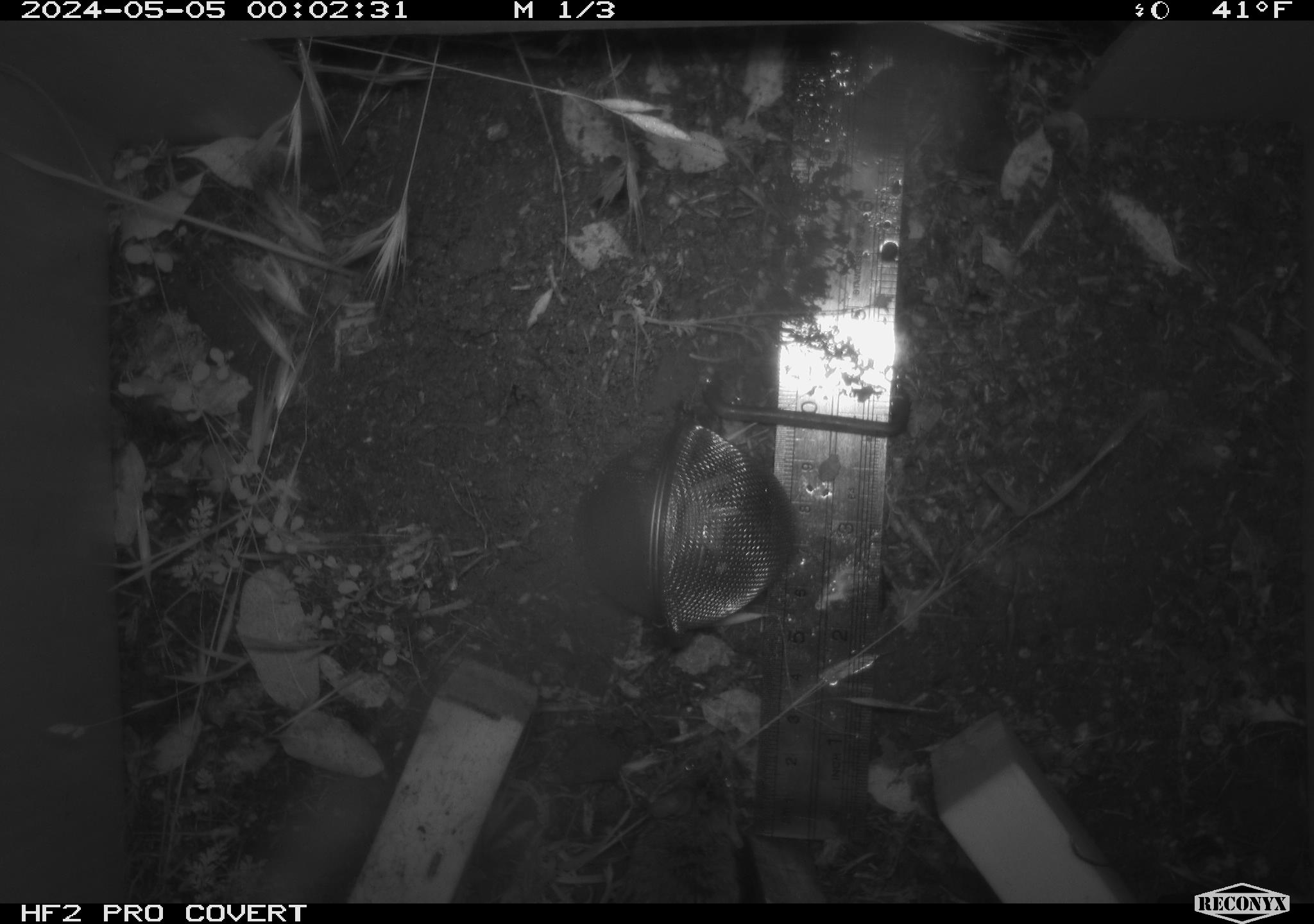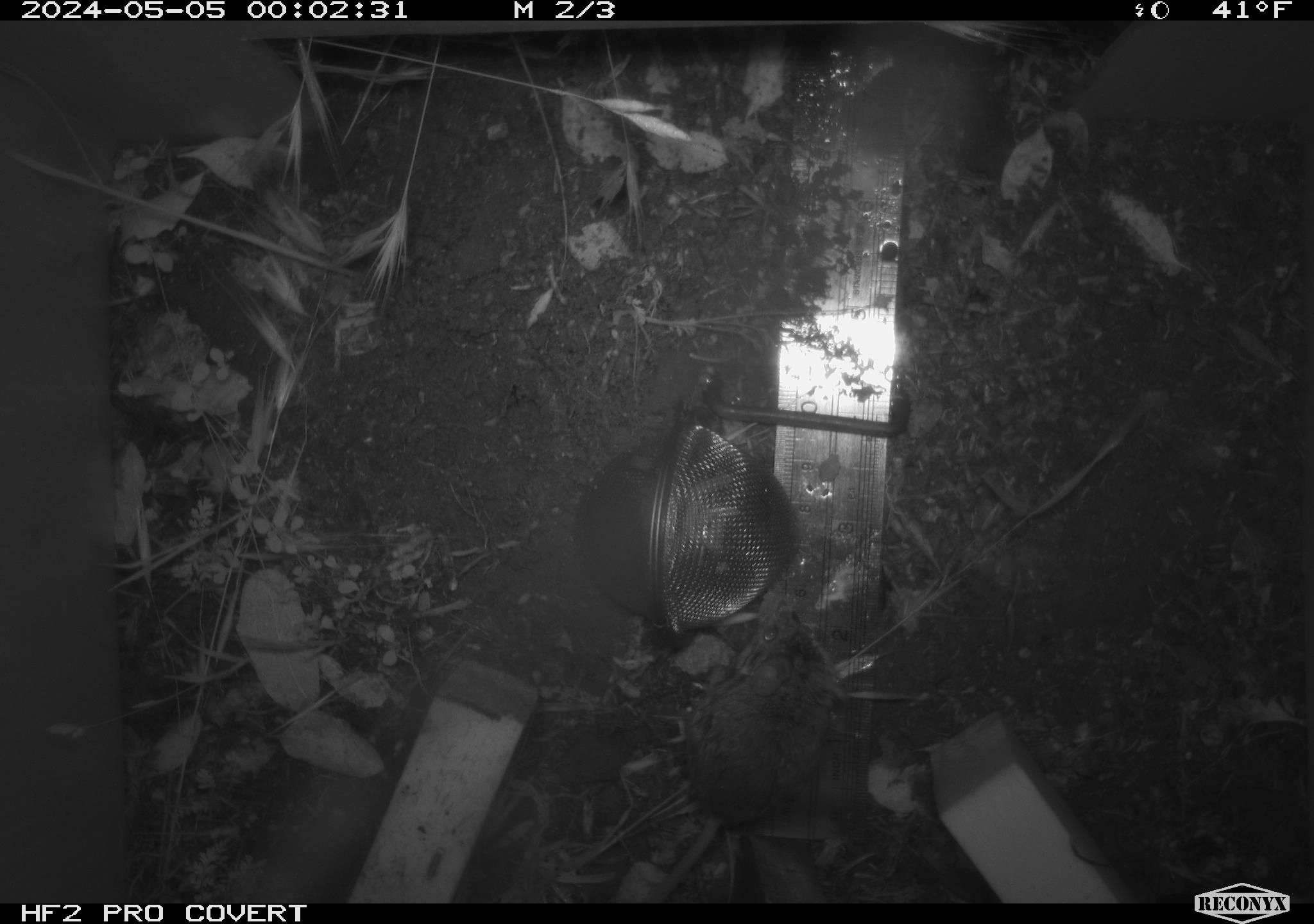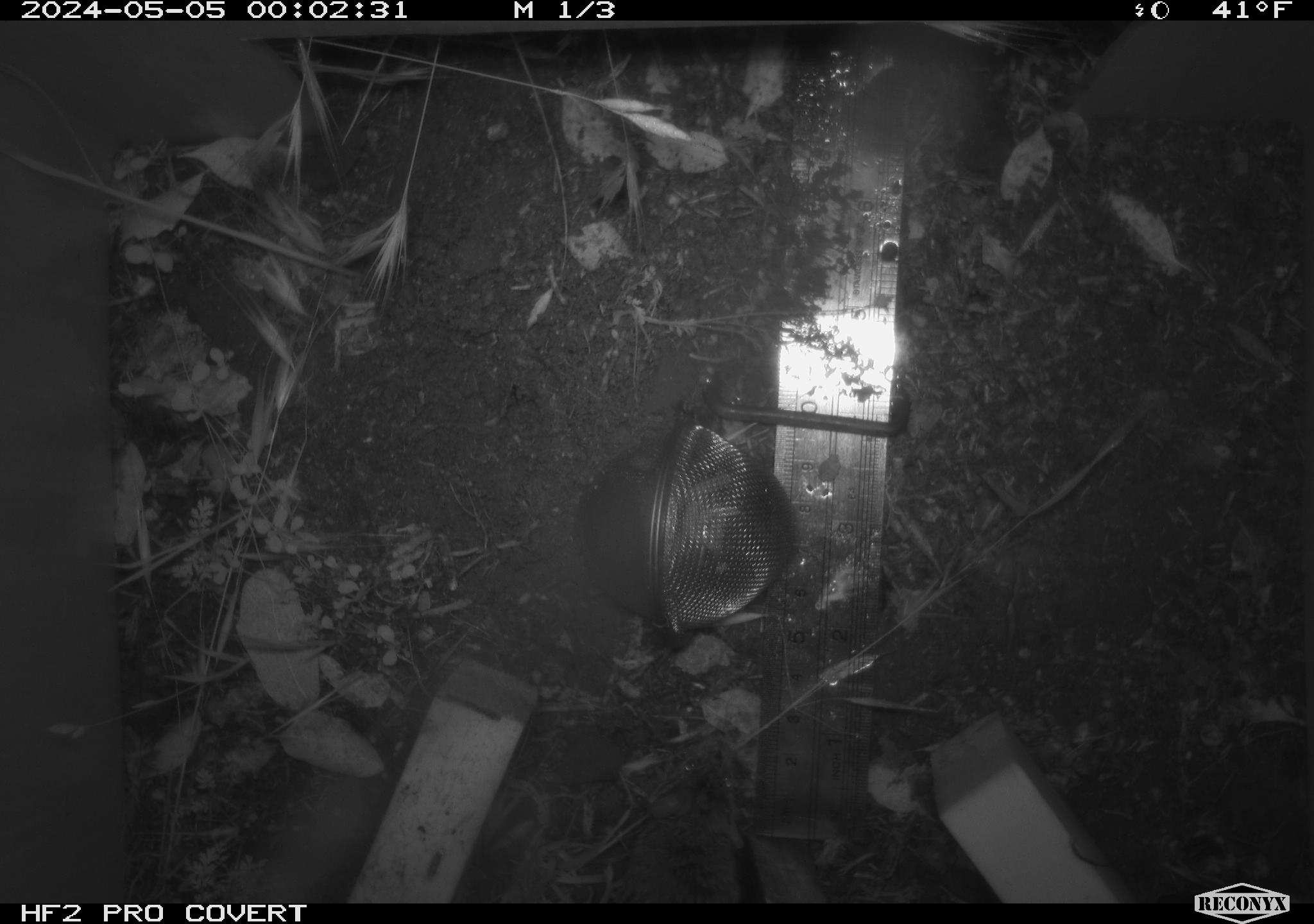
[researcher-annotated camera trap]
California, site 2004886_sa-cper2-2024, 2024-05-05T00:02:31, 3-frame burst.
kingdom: Animalia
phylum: Chordata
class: Mammalia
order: Rodentia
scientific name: Rodentia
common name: rodent